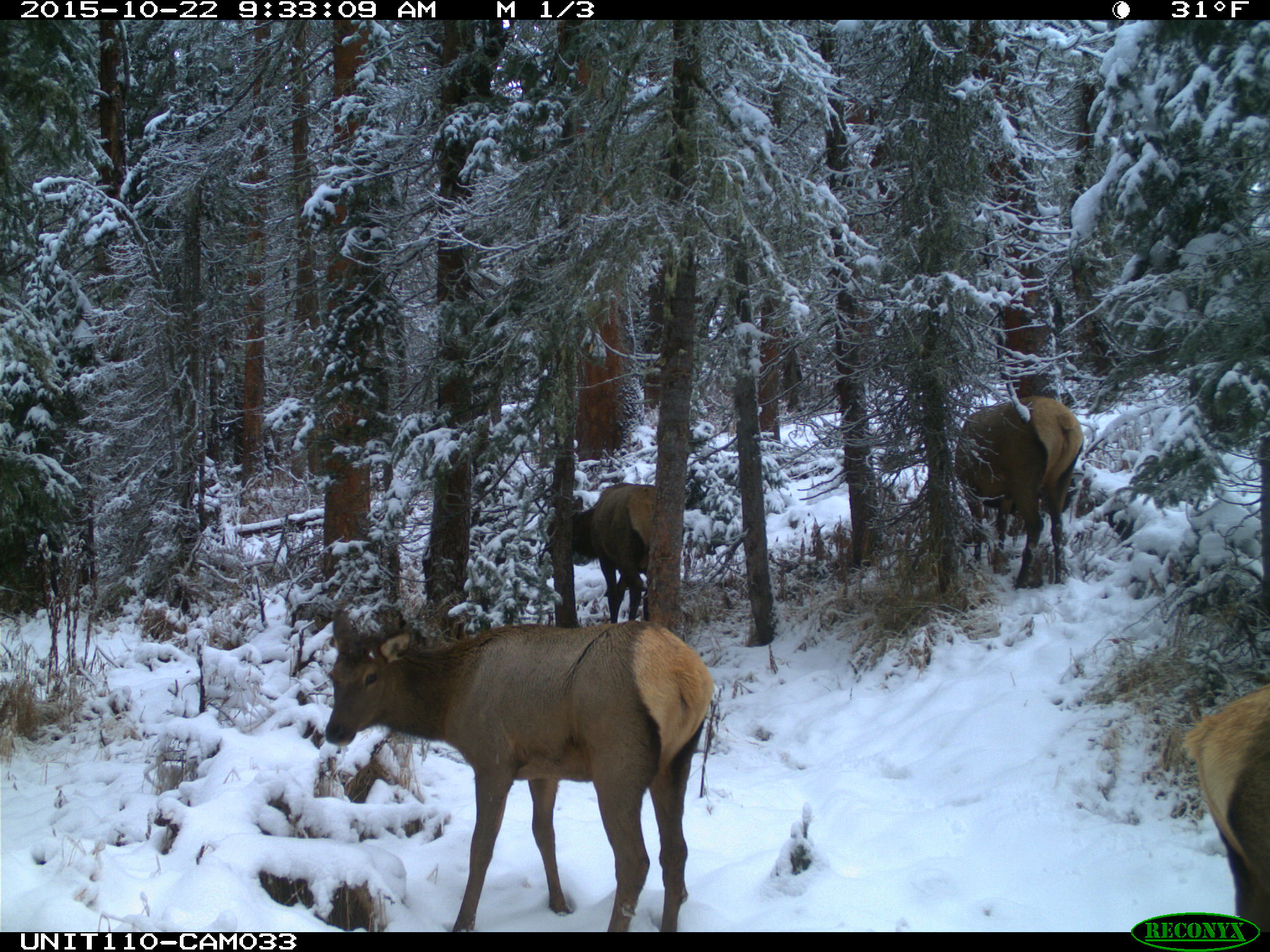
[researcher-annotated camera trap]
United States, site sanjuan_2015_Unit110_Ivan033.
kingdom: Animalia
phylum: Chordata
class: Mammalia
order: Artiodactyla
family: Cervidae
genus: Cervus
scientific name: Cervus elaphus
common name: red deer